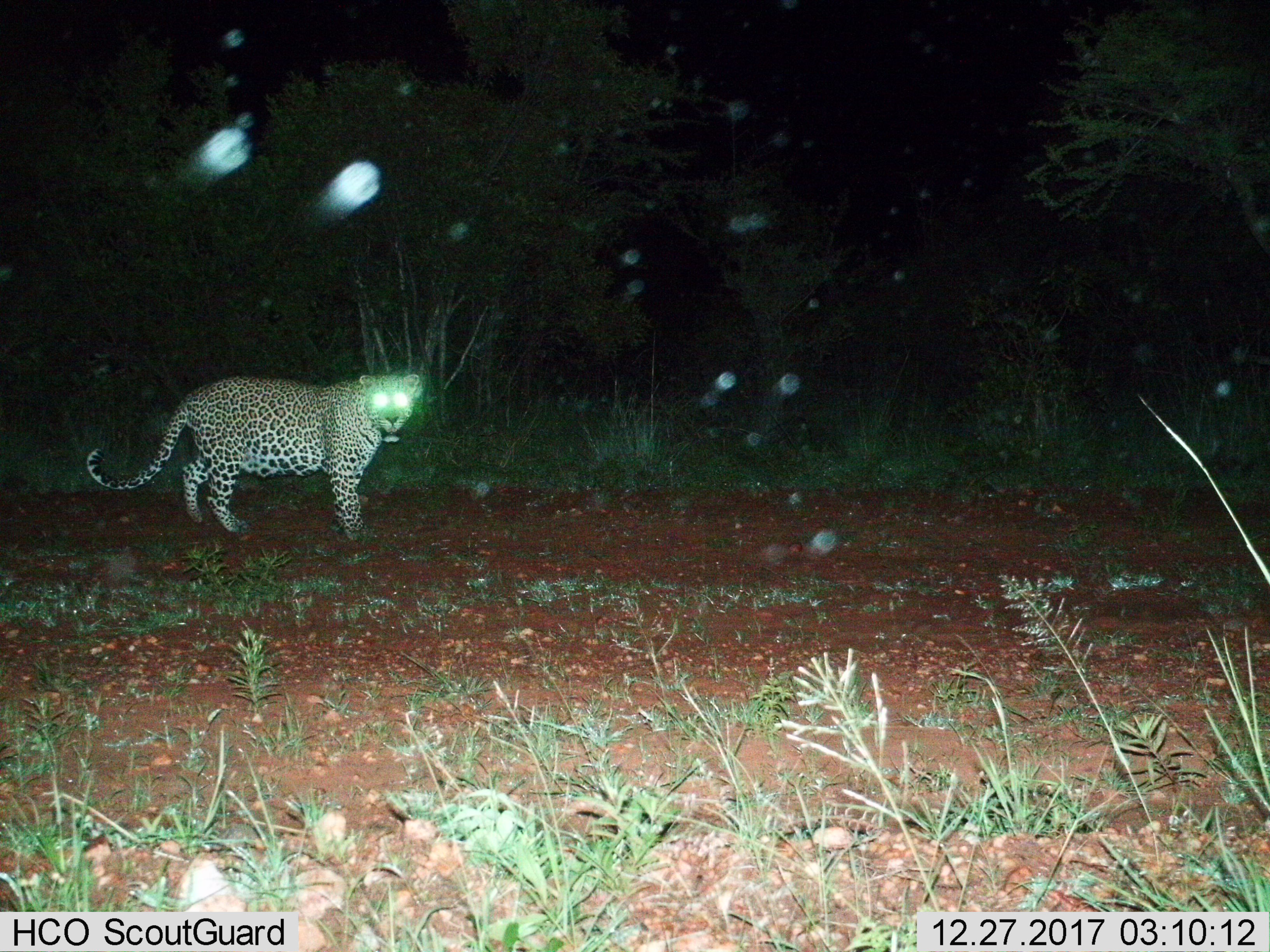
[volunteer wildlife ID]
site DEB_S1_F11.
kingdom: Animalia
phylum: Chordata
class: Mammalia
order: Carnivora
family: Felidae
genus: Panthera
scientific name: Panthera pardus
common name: leopard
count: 1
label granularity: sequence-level